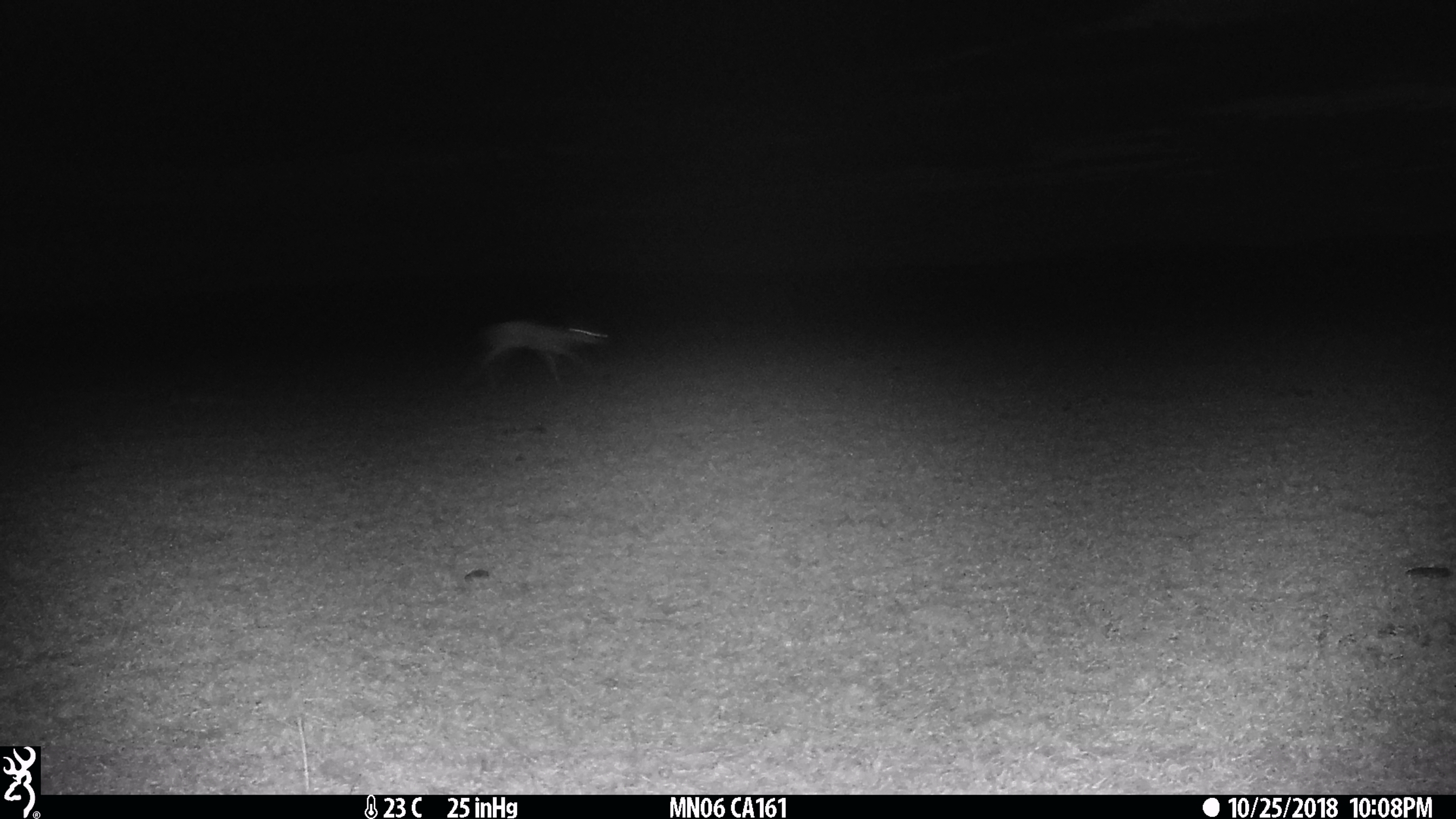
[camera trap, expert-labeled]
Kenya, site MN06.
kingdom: Animalia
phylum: Chordata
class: Mammalia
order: Artiodactyla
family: Bovidae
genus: Eudorcas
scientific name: Eudorcas thomsonii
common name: thomon's gazelle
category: gazelle thomsons